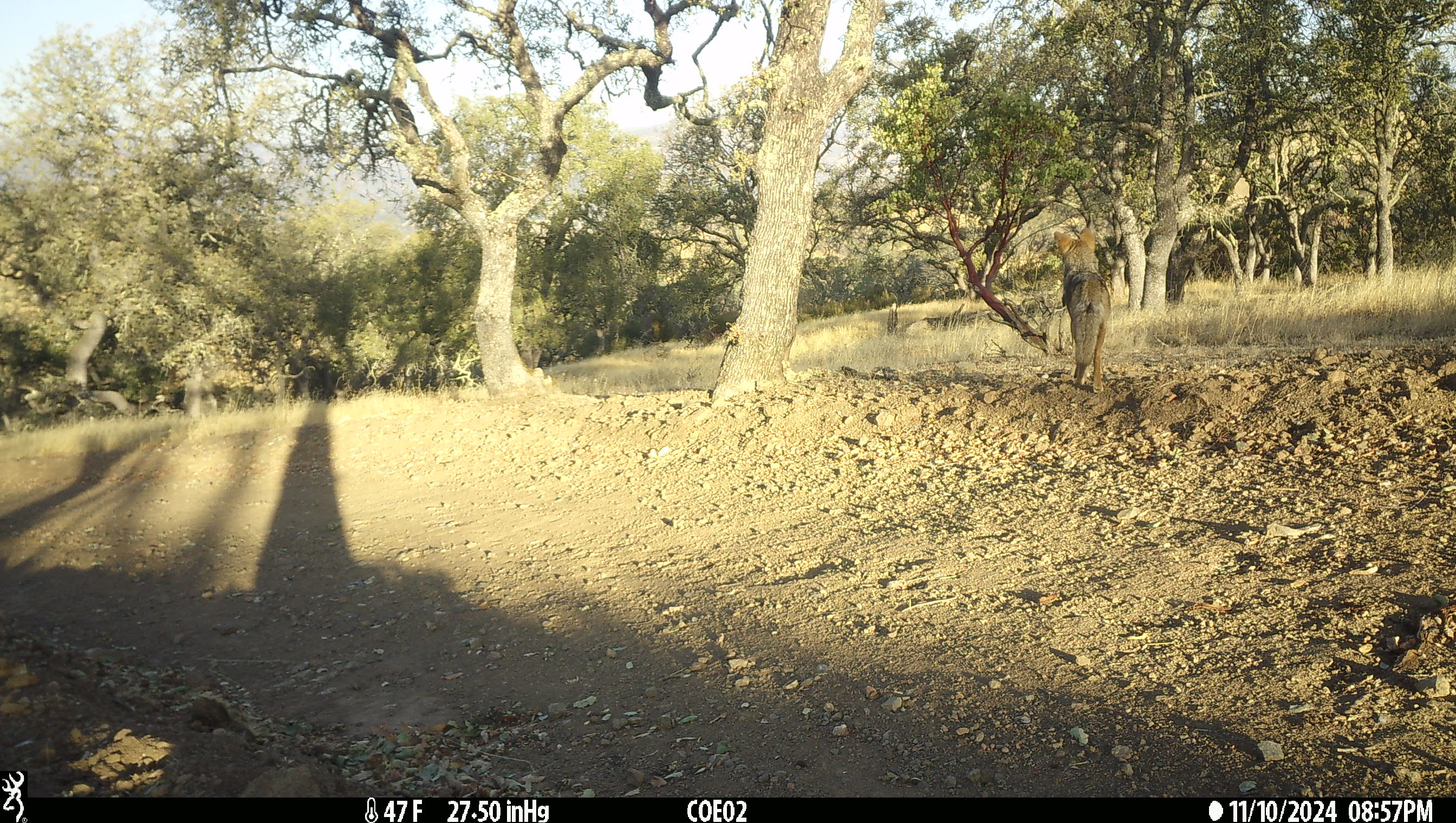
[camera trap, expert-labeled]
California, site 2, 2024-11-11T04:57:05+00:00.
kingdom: Animalia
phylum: Chordata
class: Mammalia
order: Carnivora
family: Canidae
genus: Canis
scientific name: Canis latrans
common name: coyote